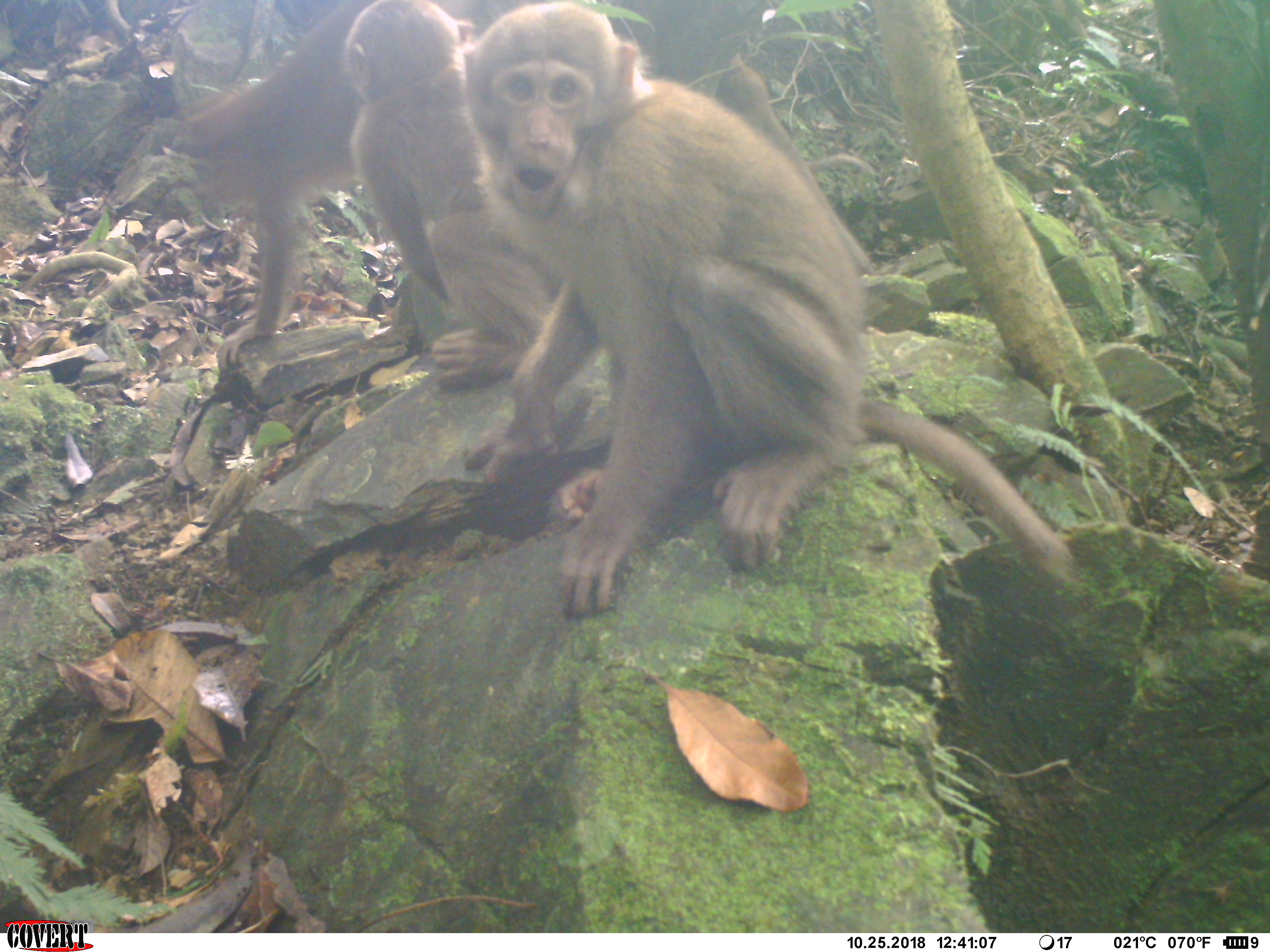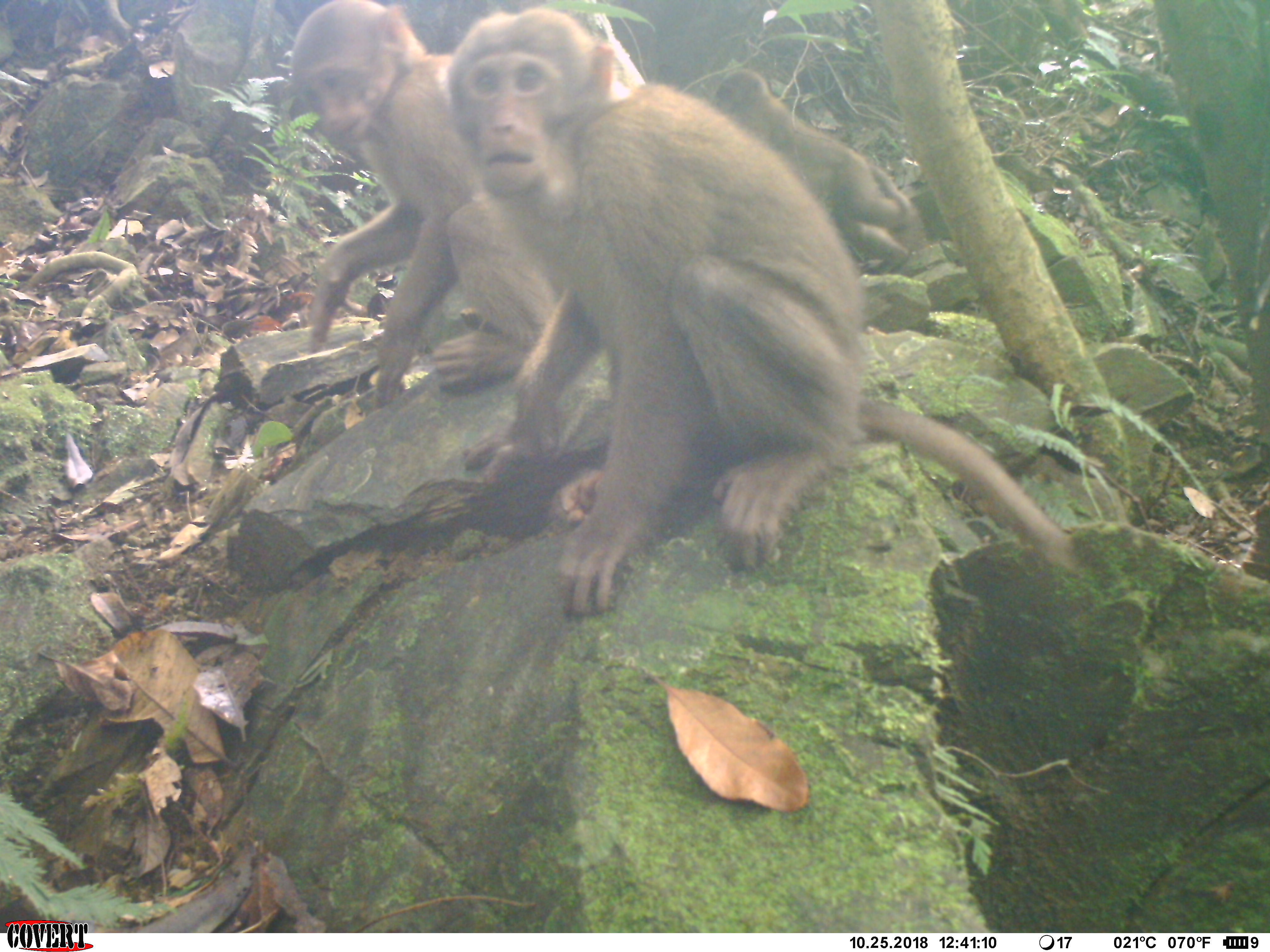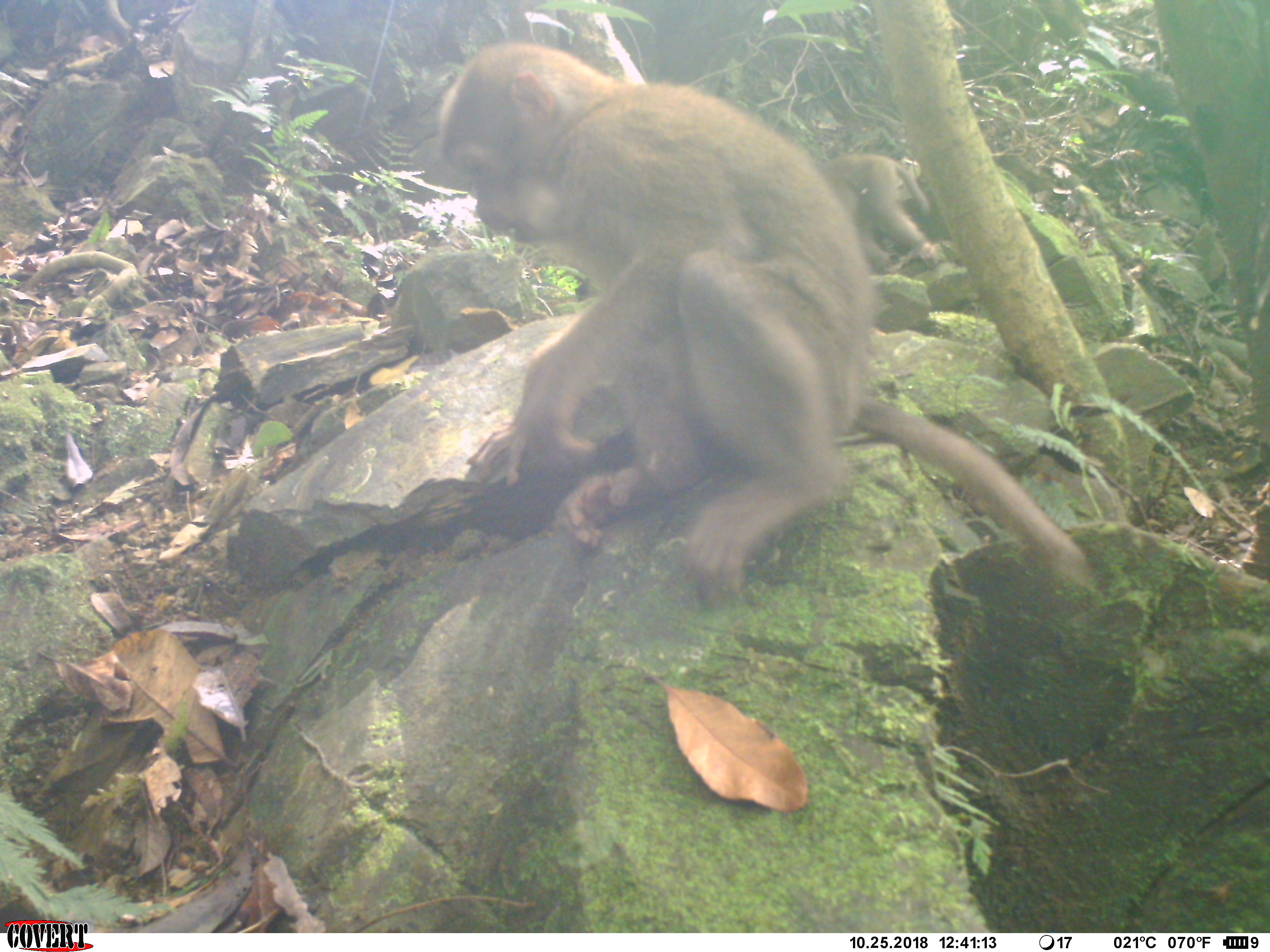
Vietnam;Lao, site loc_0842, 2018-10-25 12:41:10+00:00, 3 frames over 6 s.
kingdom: Animalia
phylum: Chordata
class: Mammalia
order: Primates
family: Cercopithecidae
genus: Macaca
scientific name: Macaca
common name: macaque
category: macaque not stump tailed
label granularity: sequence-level